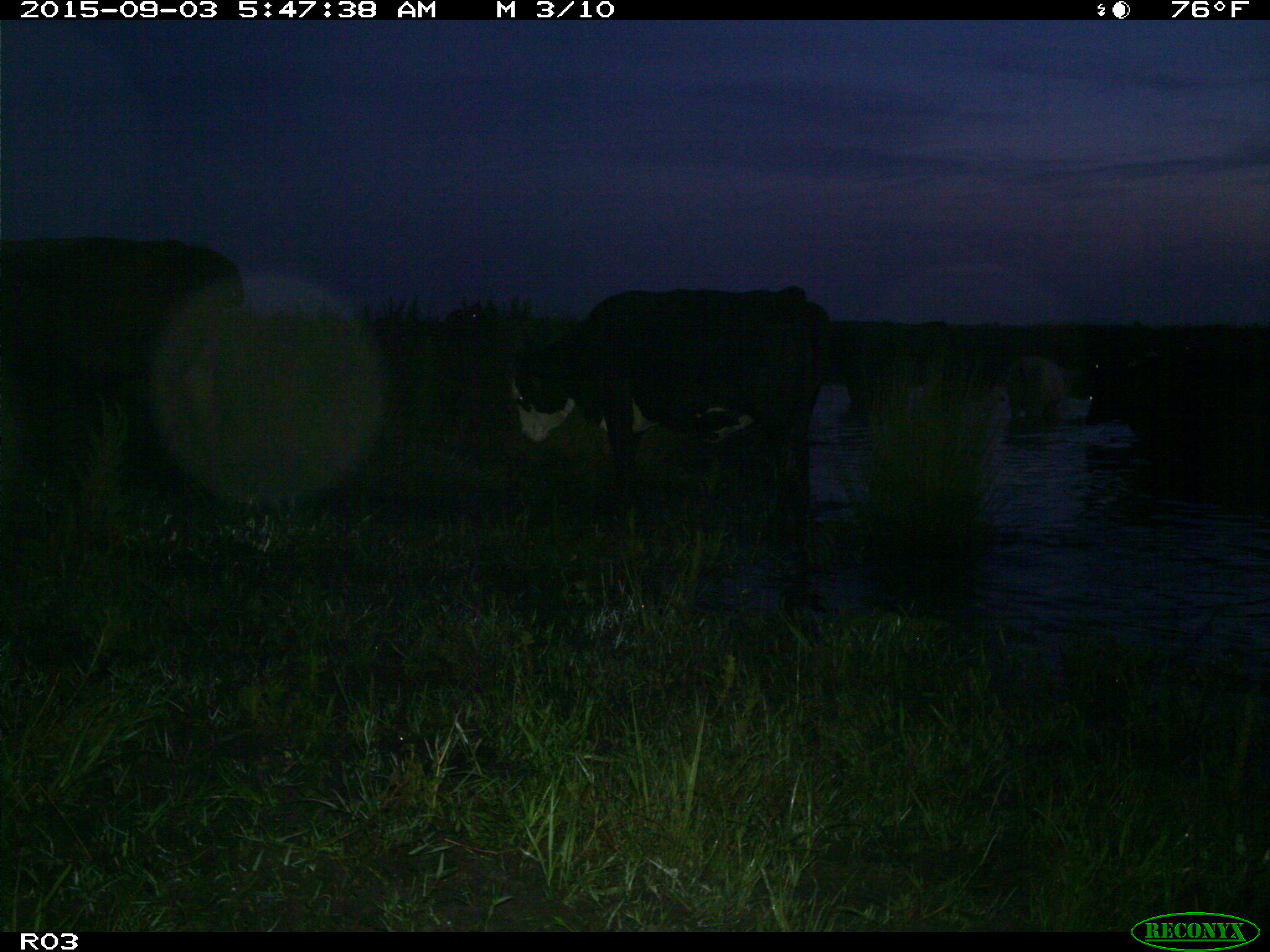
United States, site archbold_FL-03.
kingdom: Animalia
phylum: Chordata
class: Mammalia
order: Artiodactyla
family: Bovidae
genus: Bos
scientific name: Bos taurus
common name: domestic cow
Bos taurus (domestic cow).